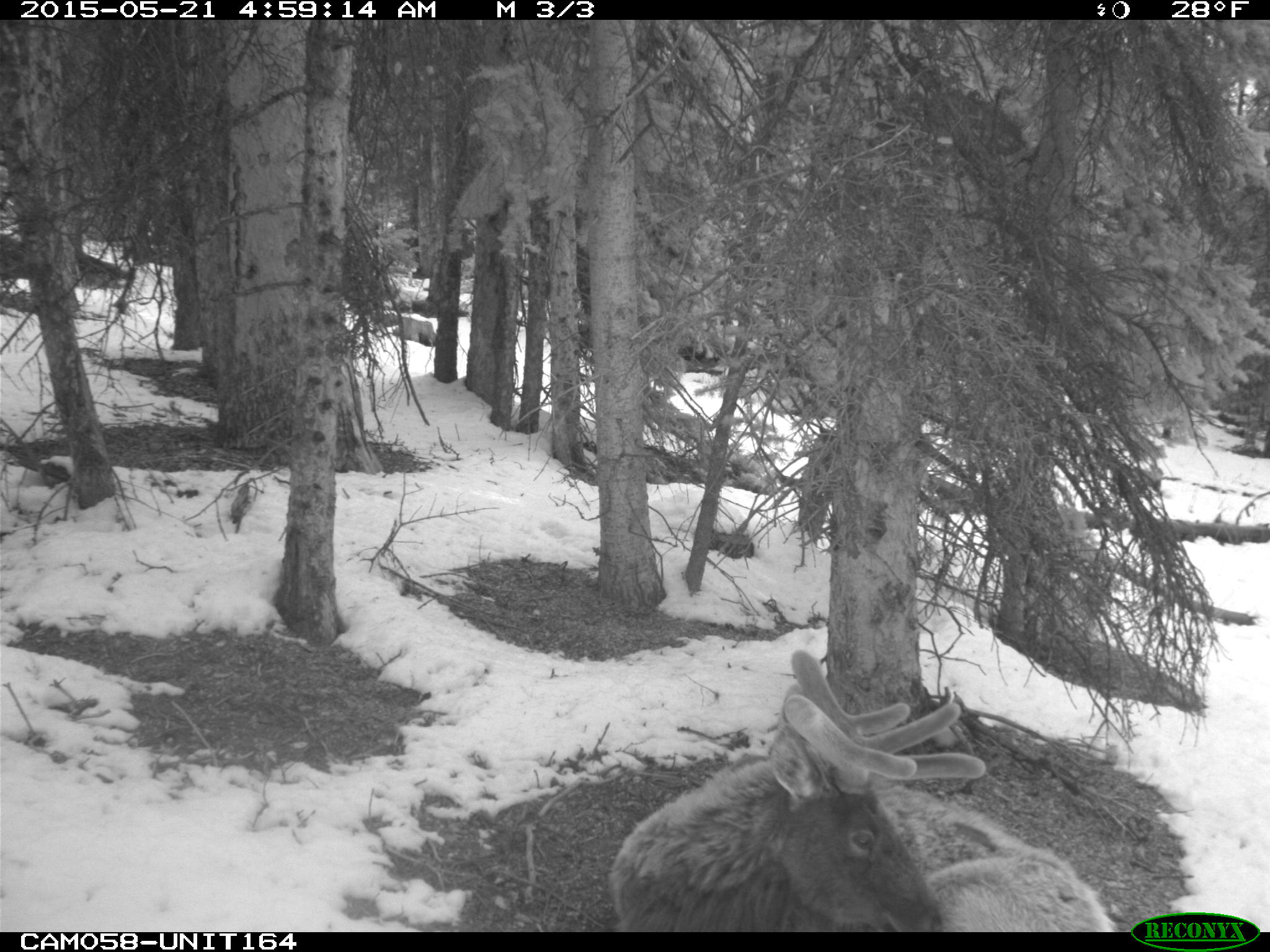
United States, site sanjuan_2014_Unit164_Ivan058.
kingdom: Animalia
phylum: Chordata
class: Mammalia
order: Artiodactyla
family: Cervidae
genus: Cervus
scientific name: Cervus elaphus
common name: red deer